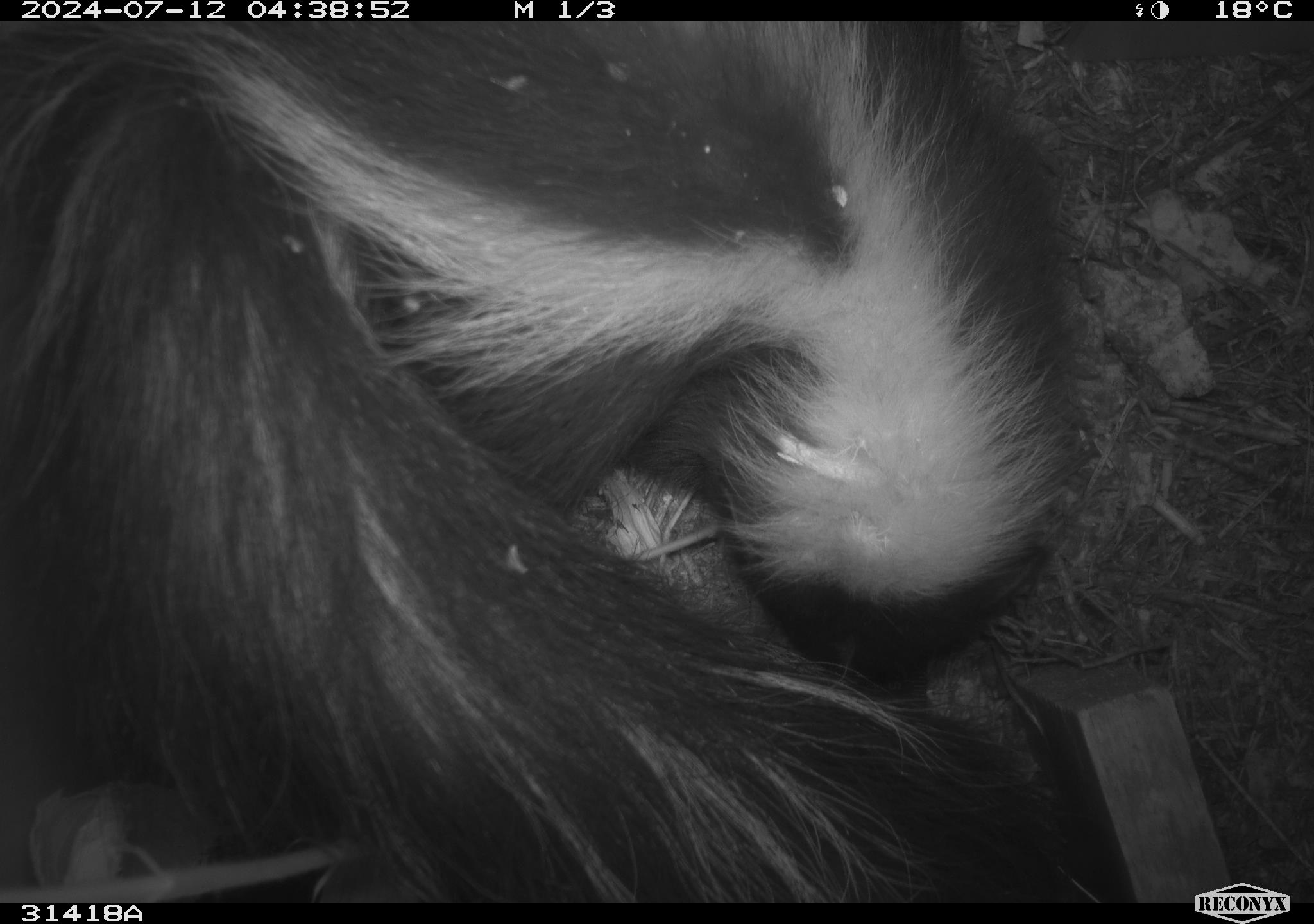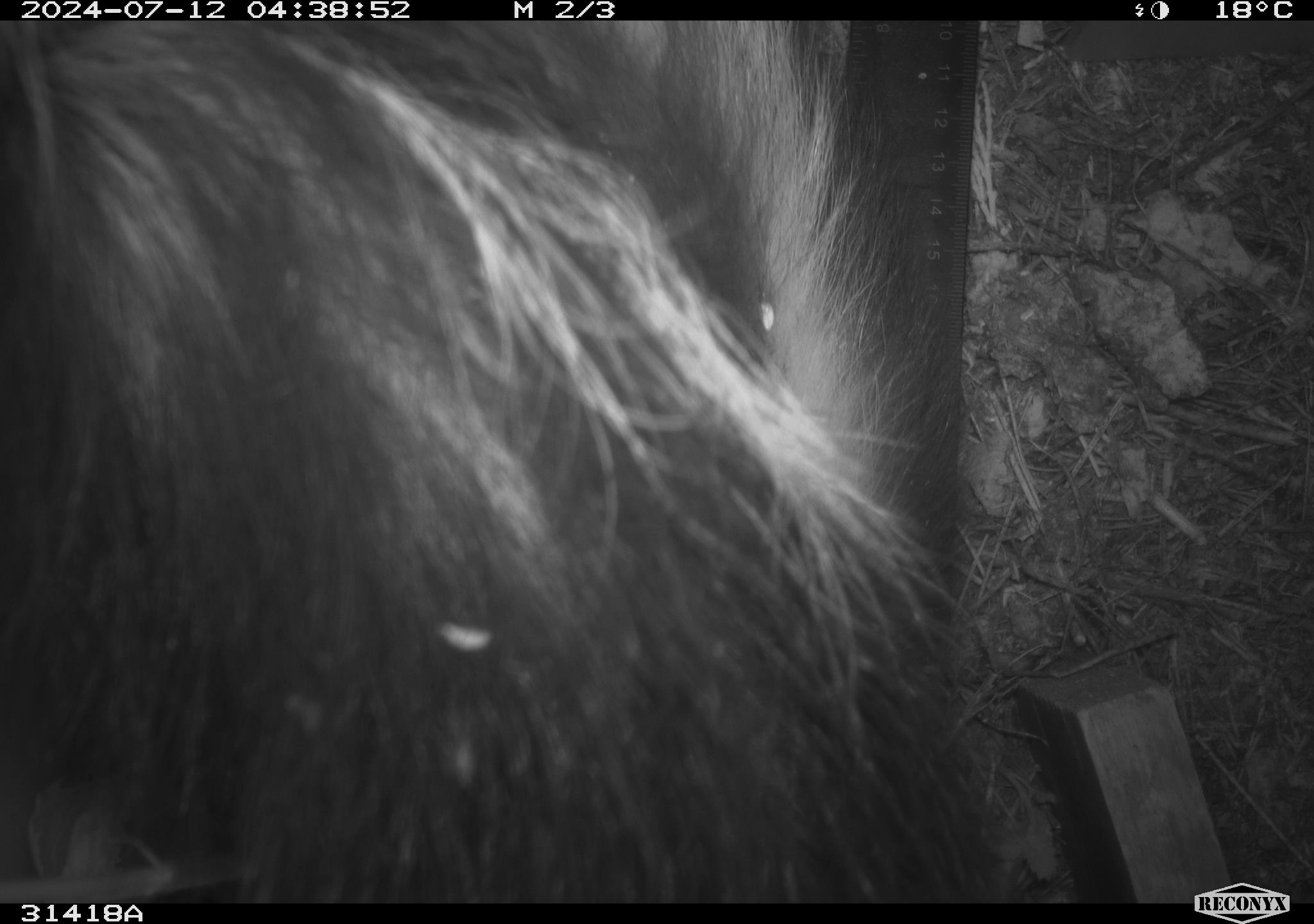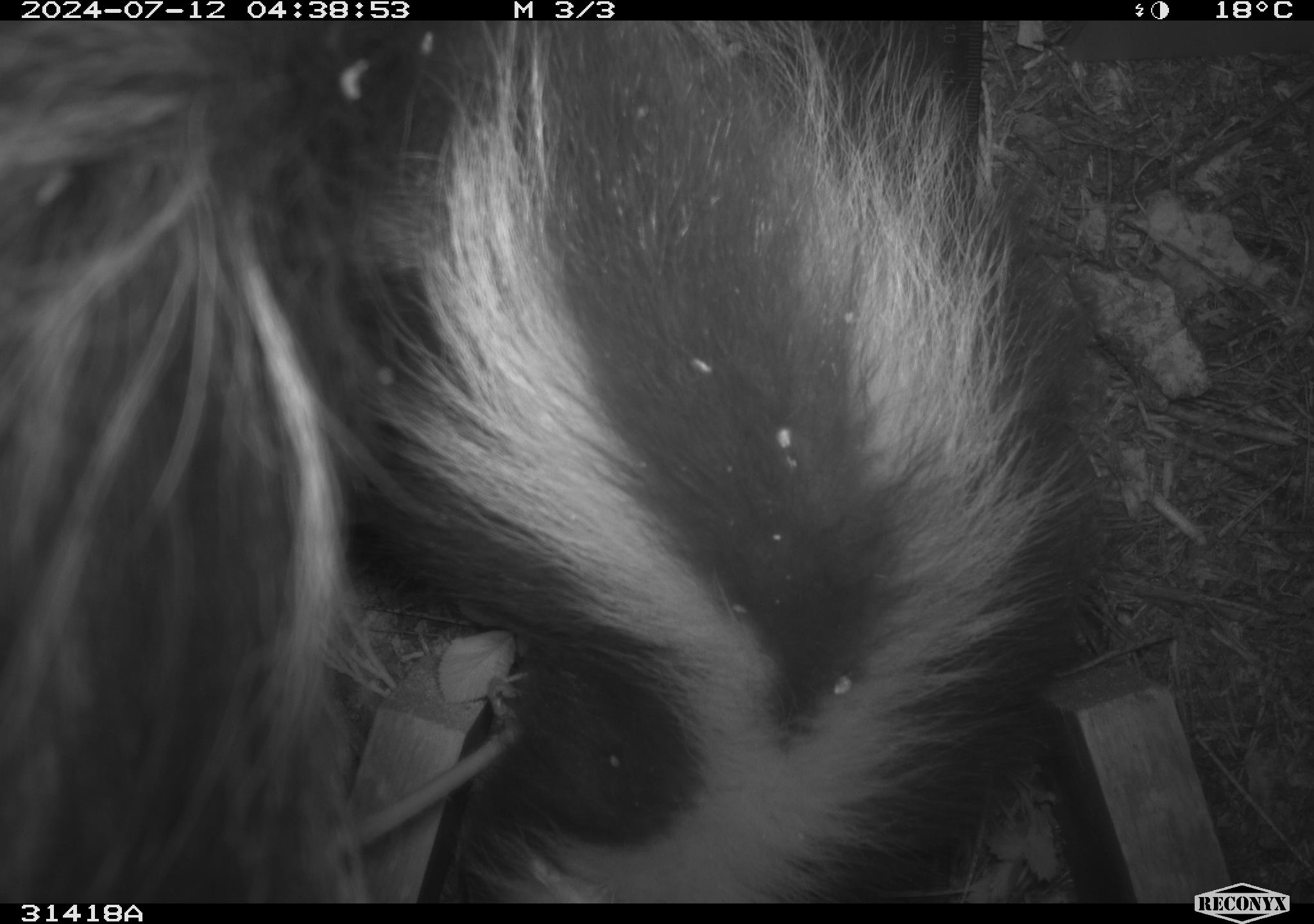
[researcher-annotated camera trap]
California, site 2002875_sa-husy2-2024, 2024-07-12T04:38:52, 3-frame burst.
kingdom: Animalia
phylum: Chordata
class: Mammalia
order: Carnivora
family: Mephitidae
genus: Mephitis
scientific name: Mephitis mephitis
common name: striped skunk